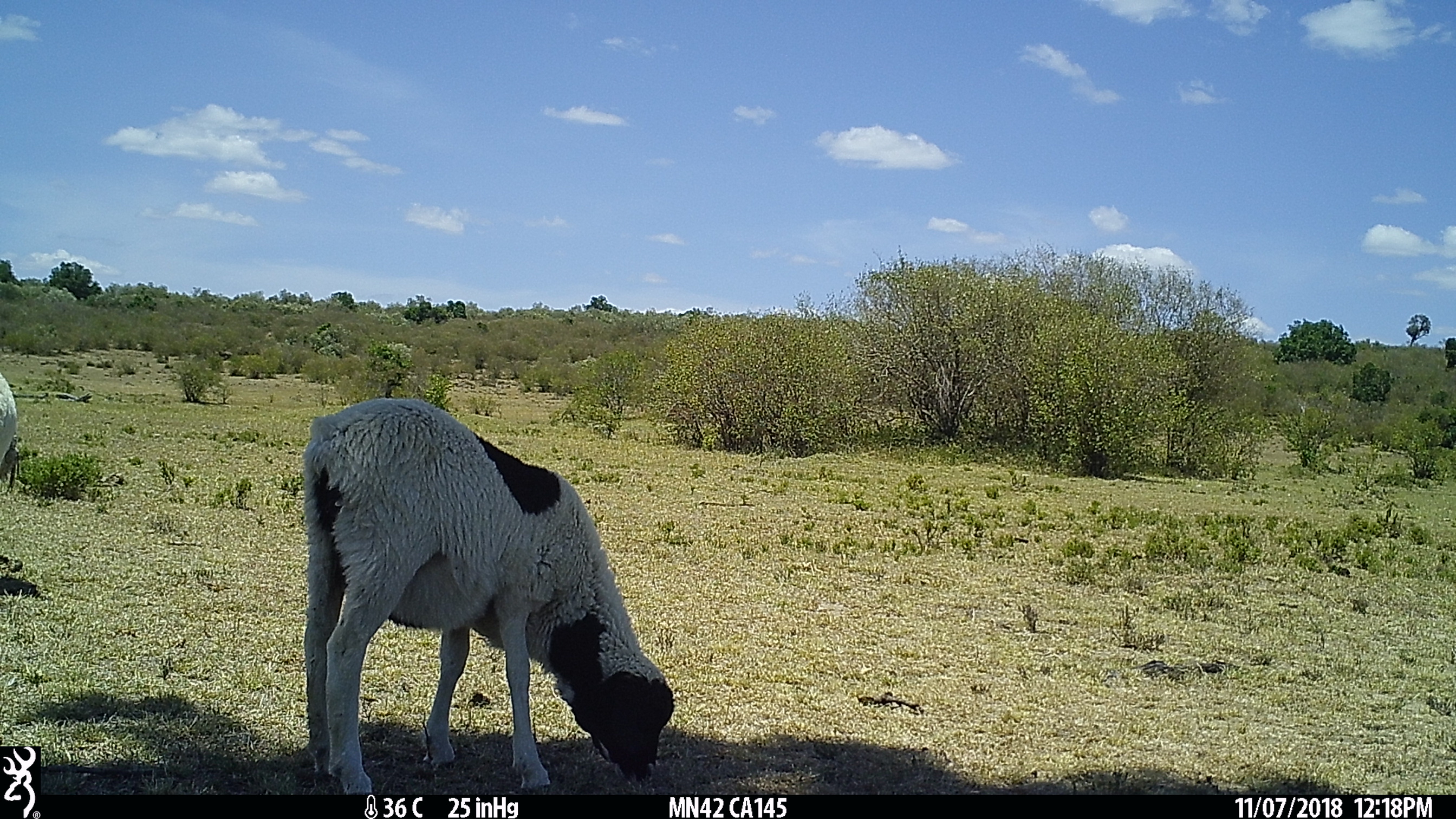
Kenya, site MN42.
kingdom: Animalia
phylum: Chordata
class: Mammalia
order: Artiodactyla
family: Bovidae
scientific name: Bovidae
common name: sheep or goat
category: shoat